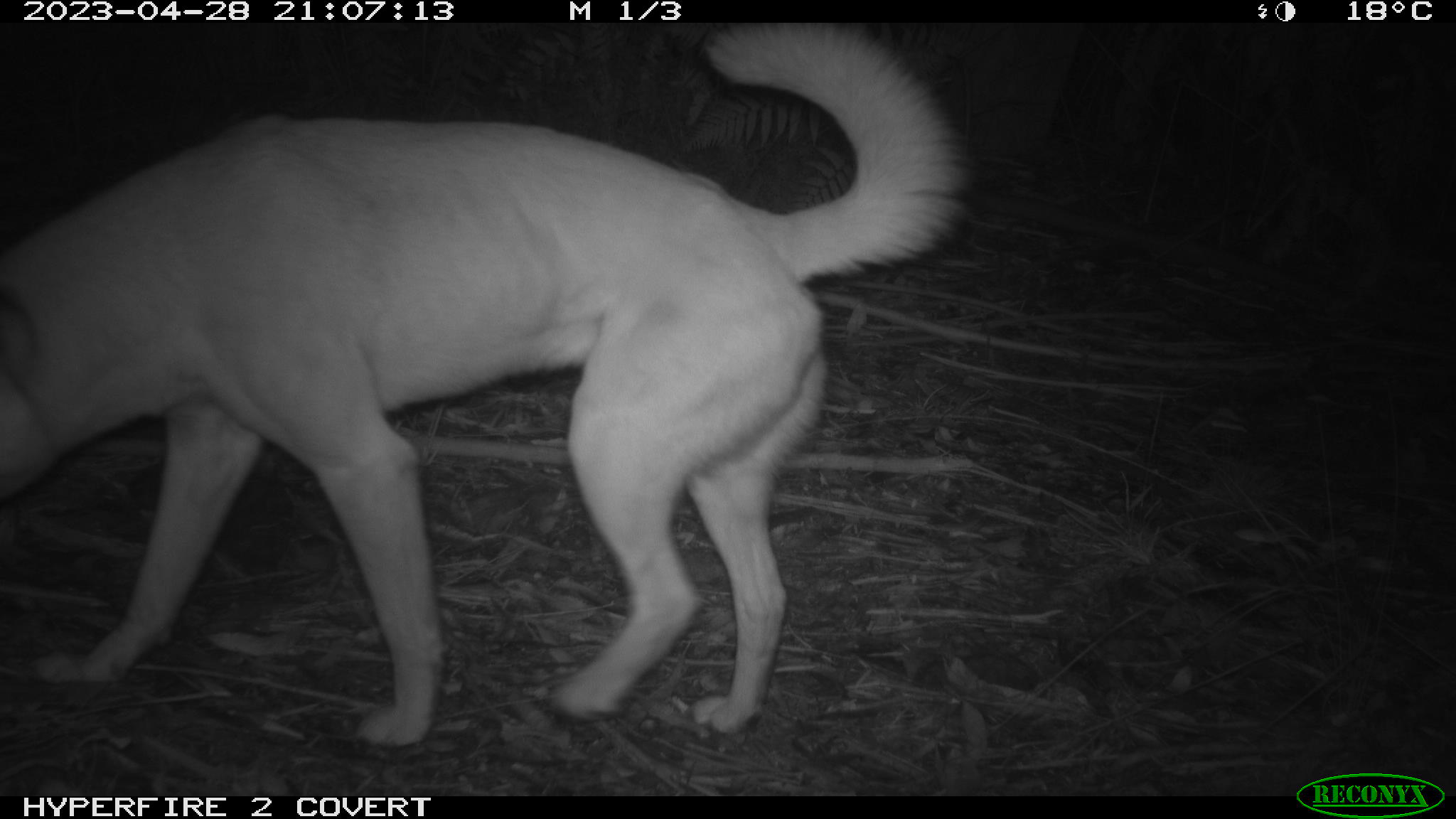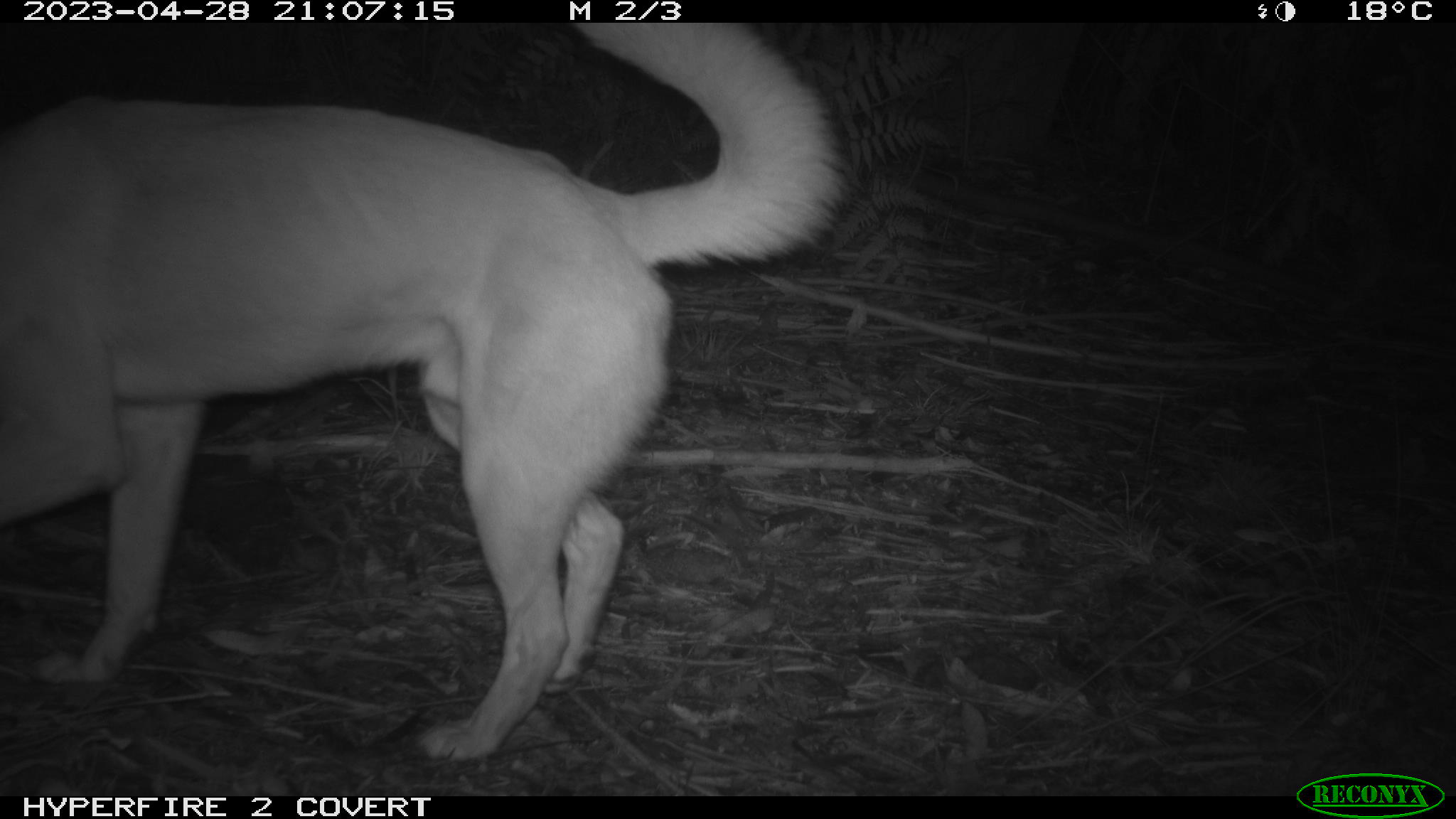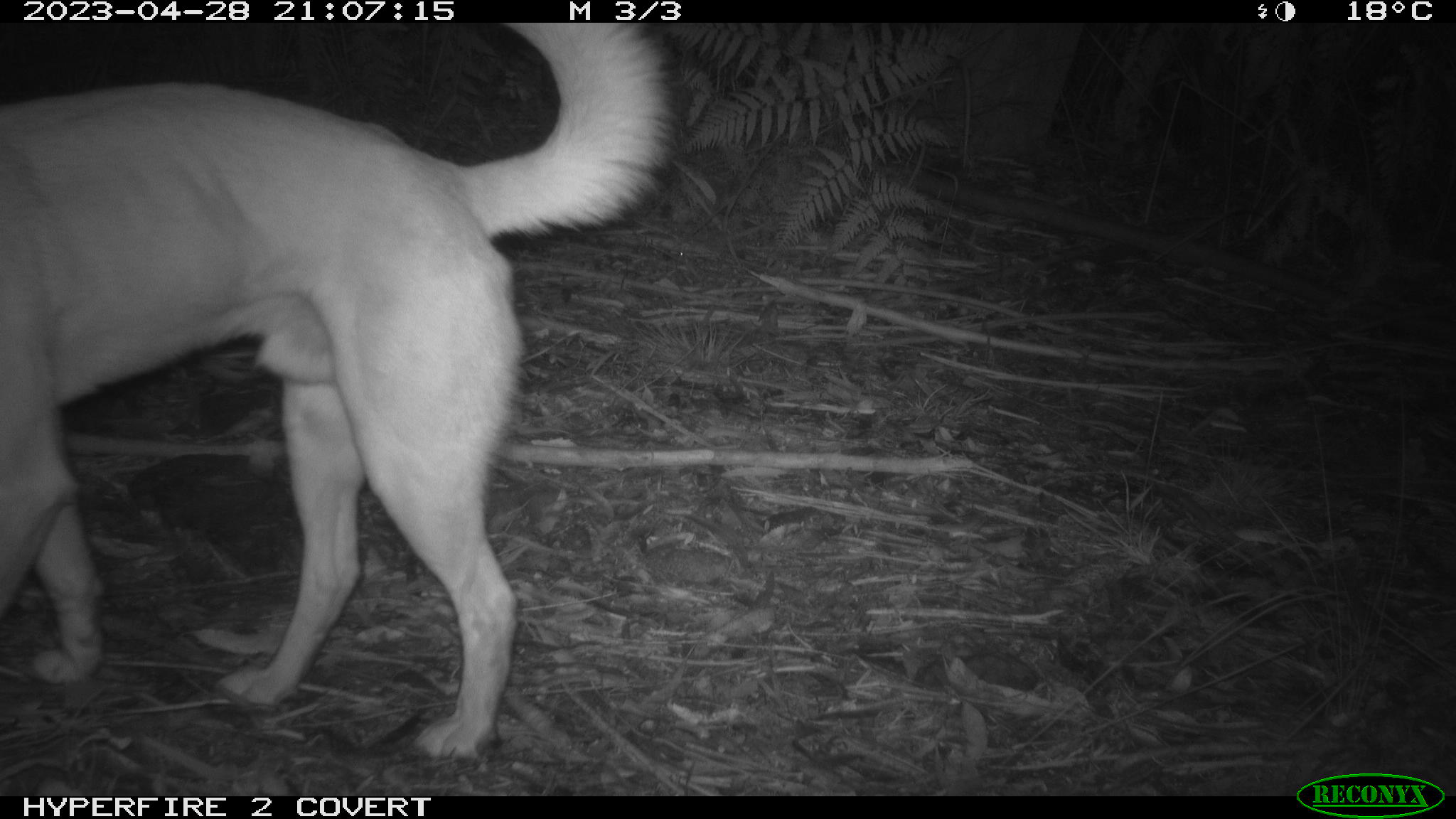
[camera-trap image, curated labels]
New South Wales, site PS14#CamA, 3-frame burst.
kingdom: Animalia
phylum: Chordata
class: Mammalia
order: Carnivora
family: Canidae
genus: Canis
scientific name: Canis familiaris dingo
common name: dingo